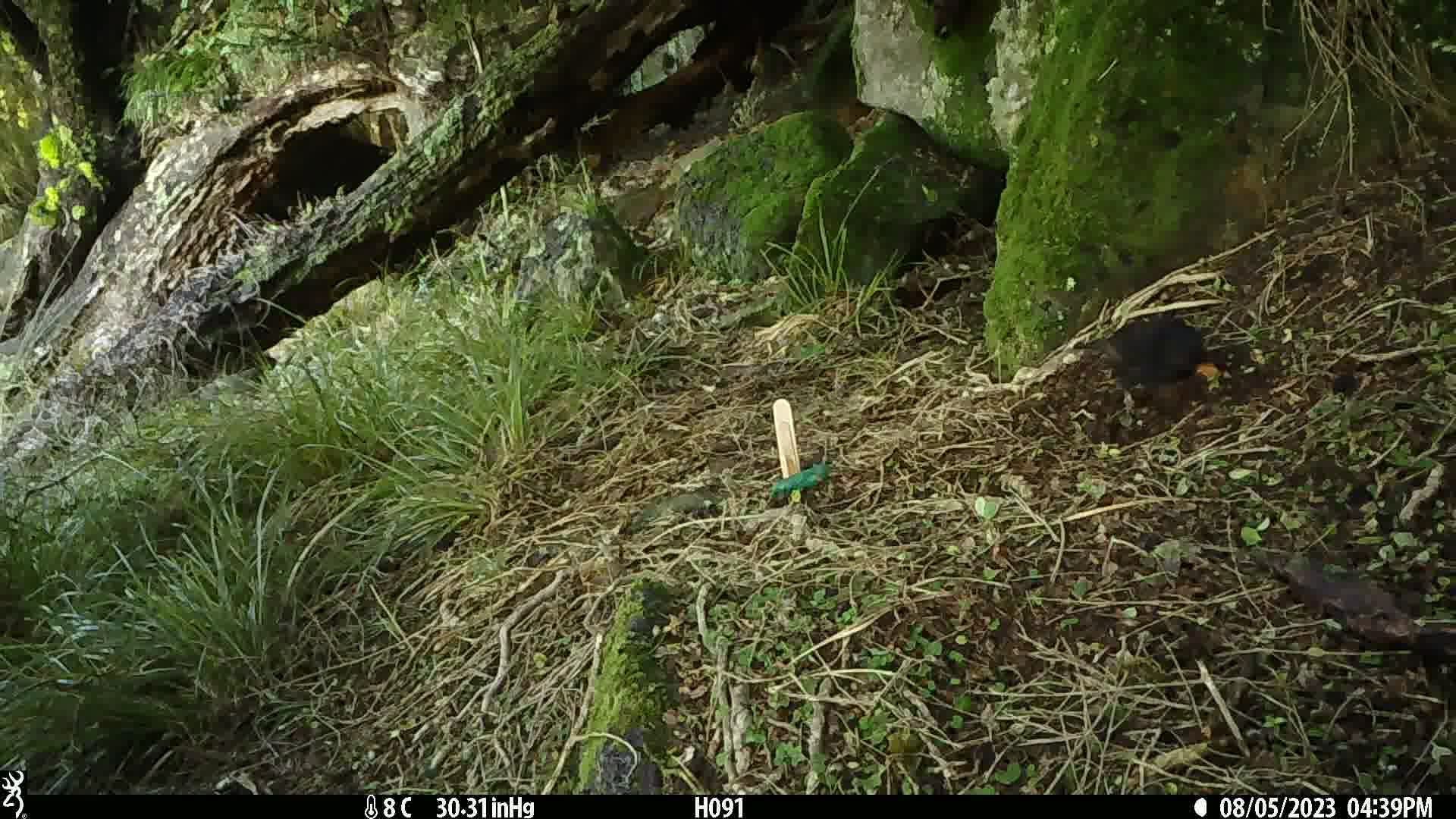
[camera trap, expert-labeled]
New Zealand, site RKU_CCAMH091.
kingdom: Animalia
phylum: Chordata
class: Aves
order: Passeriformes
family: Turdidae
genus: Turdus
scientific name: Turdus merula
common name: eurasian blackbird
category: blackbird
Blackbird (eurasian blackbird) (Turdus merula).